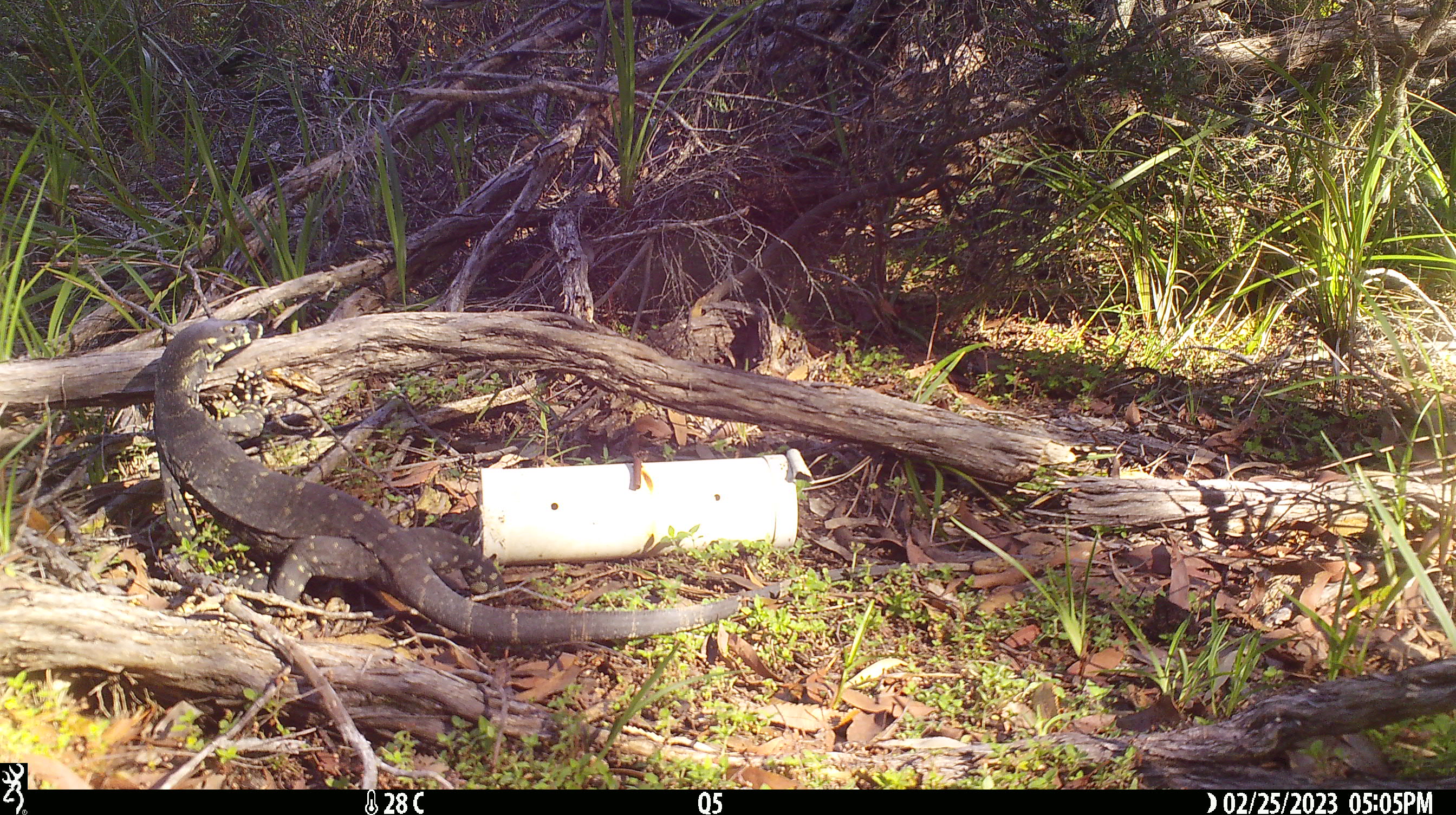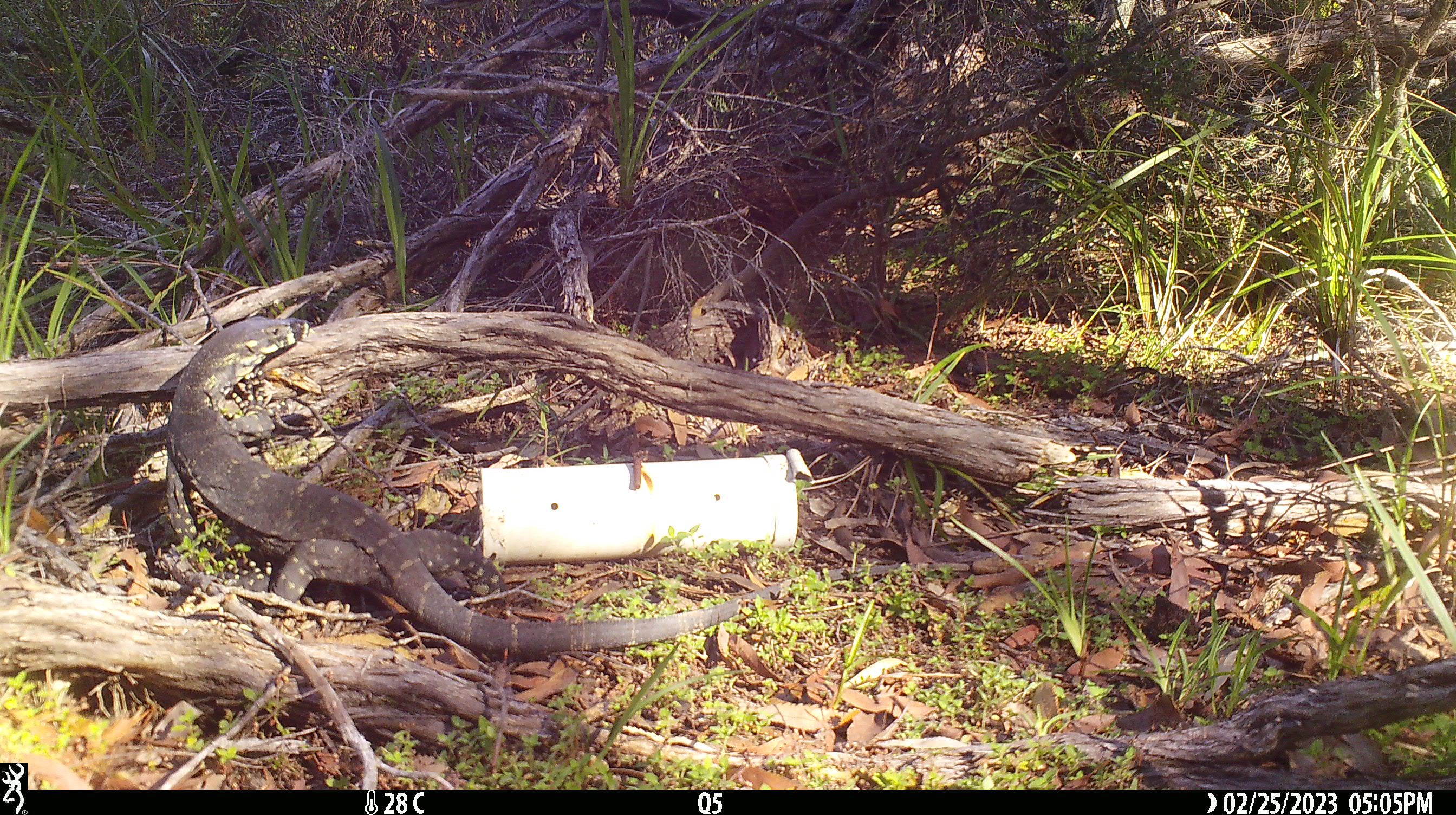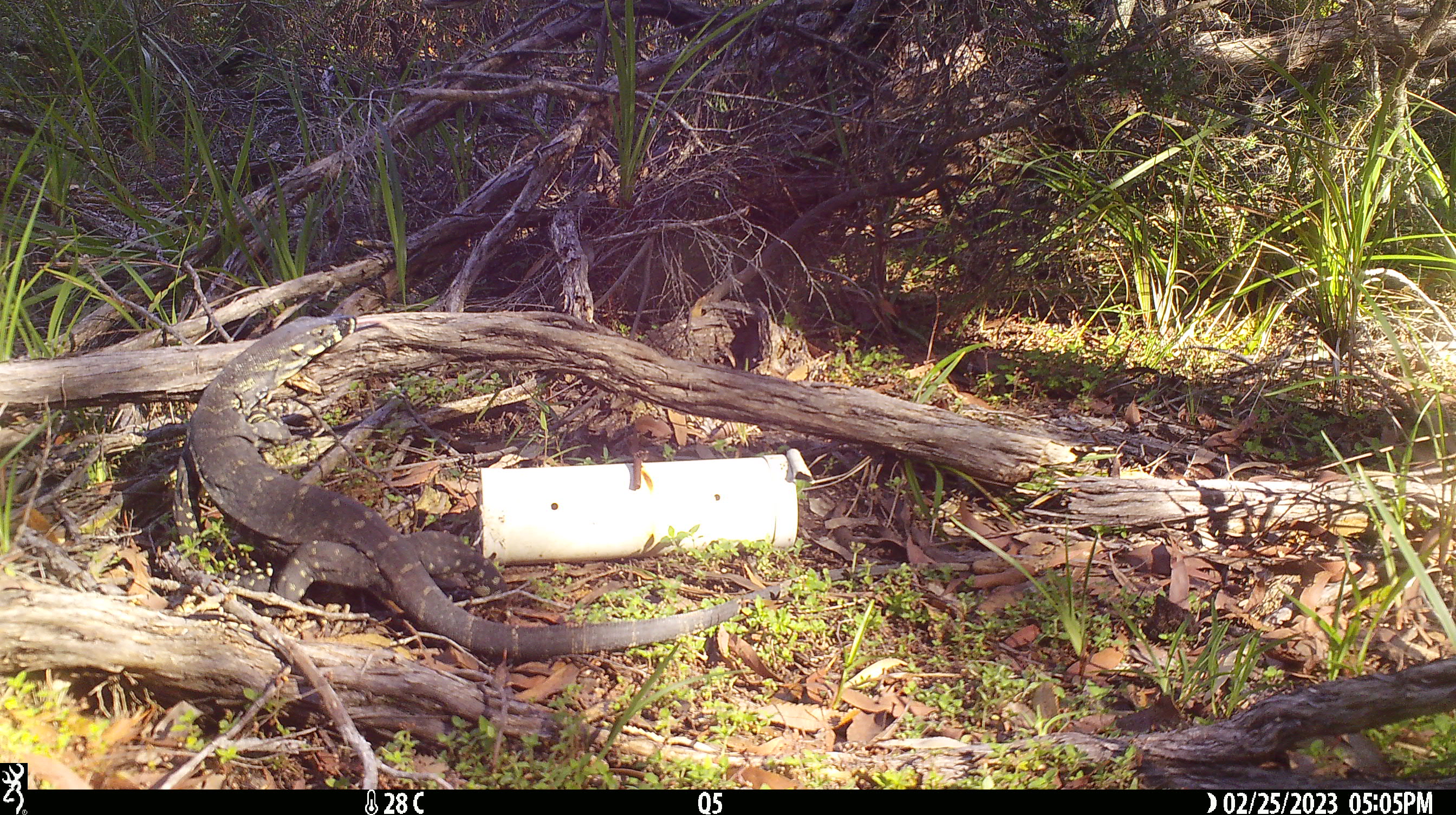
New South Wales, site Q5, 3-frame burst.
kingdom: Animalia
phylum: Chordata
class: Reptilia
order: Squamata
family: Varanidae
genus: Varanus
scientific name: Varanus varius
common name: lace monitor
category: goanna